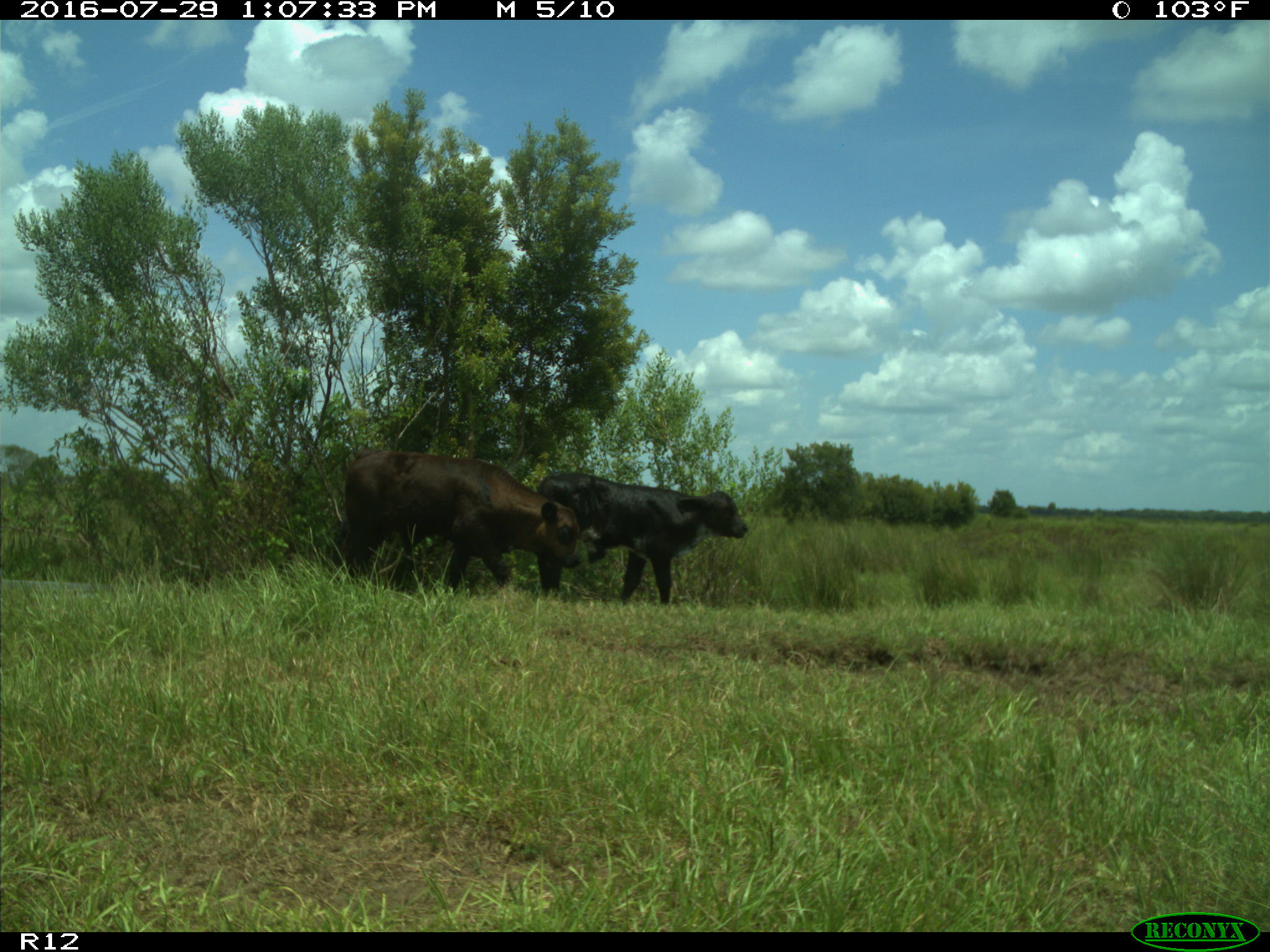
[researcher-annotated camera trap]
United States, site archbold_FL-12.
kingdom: Animalia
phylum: Chordata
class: Mammalia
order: Artiodactyla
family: Bovidae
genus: Bos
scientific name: Bos taurus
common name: domestic cow